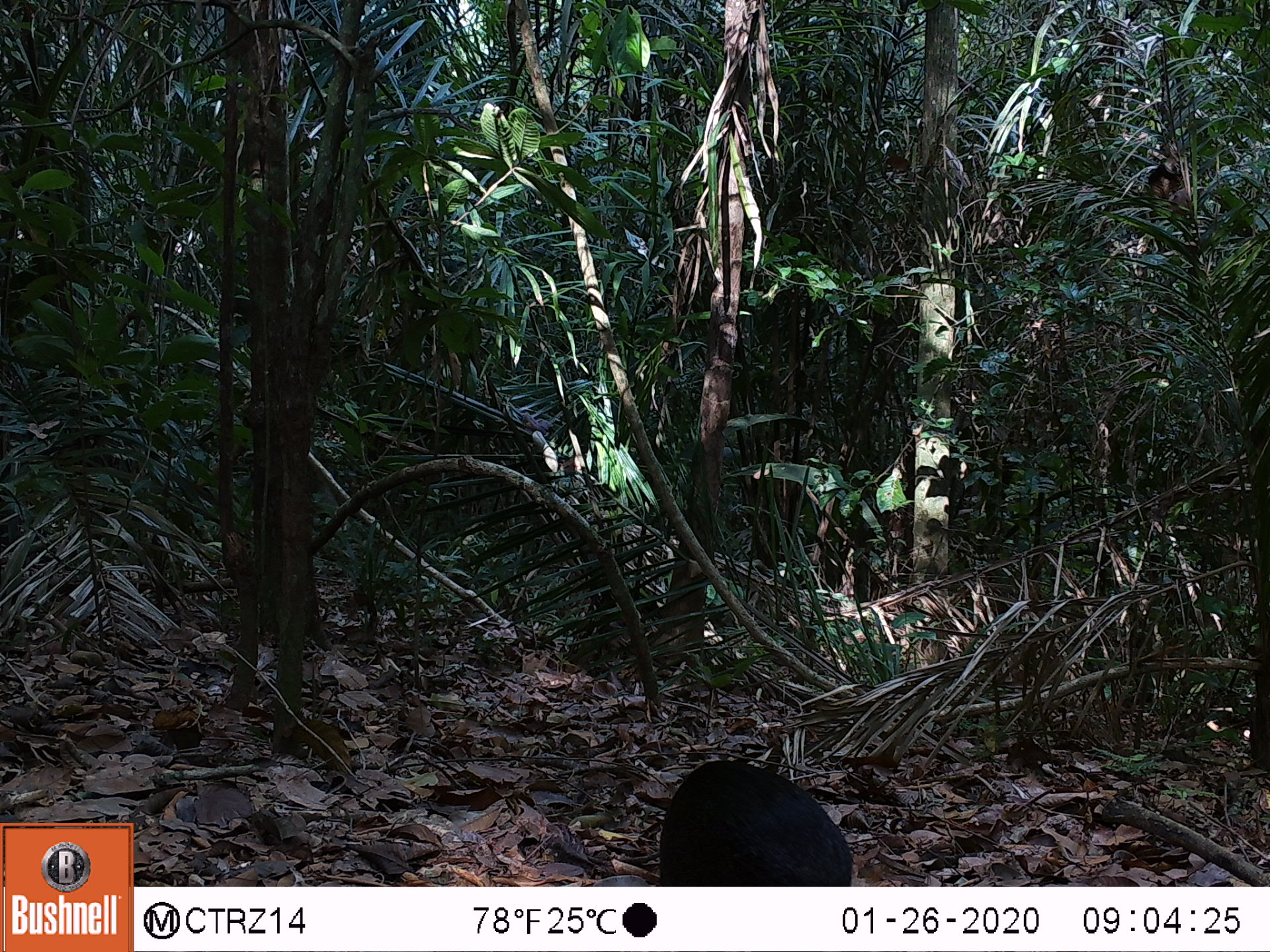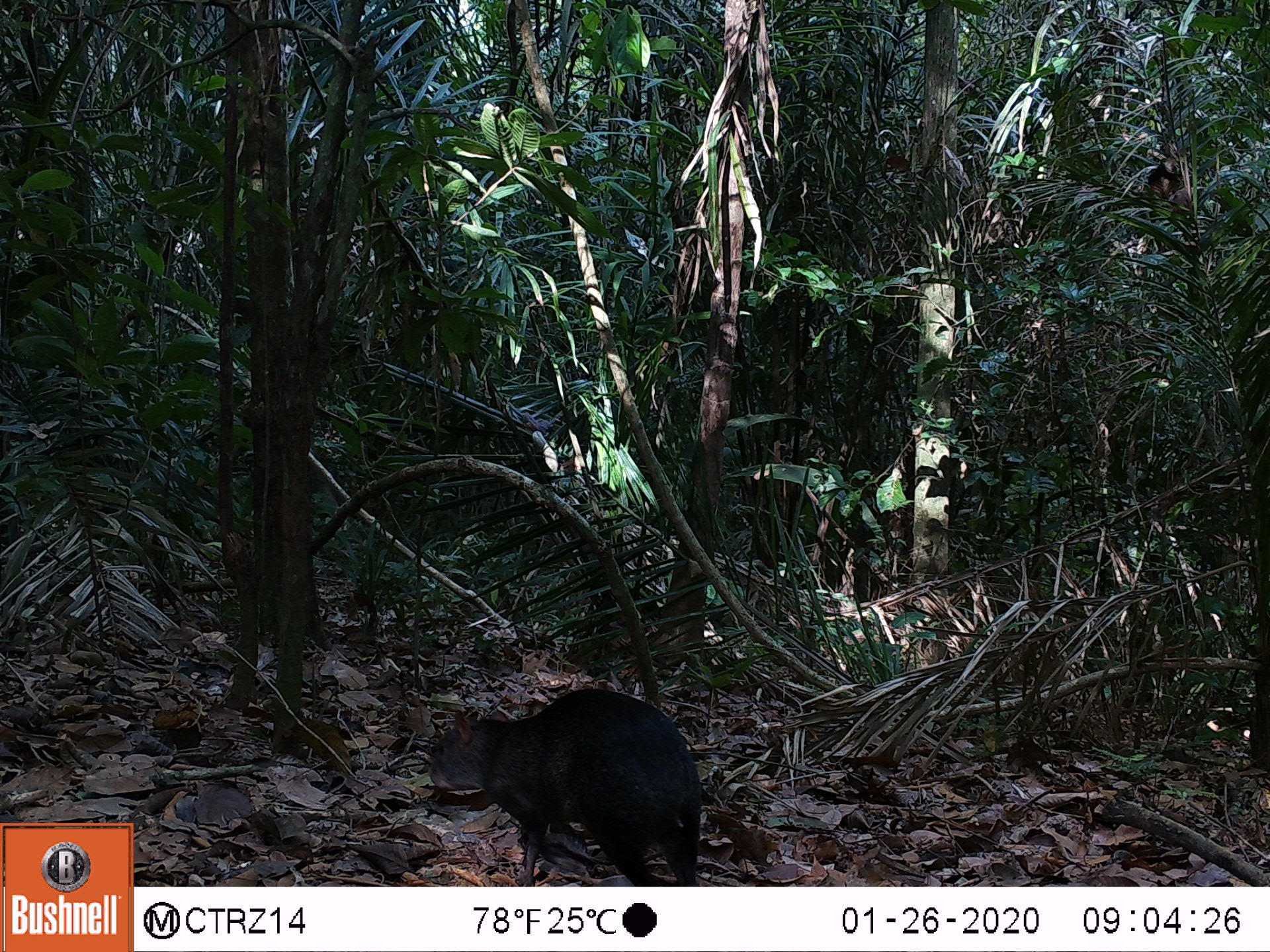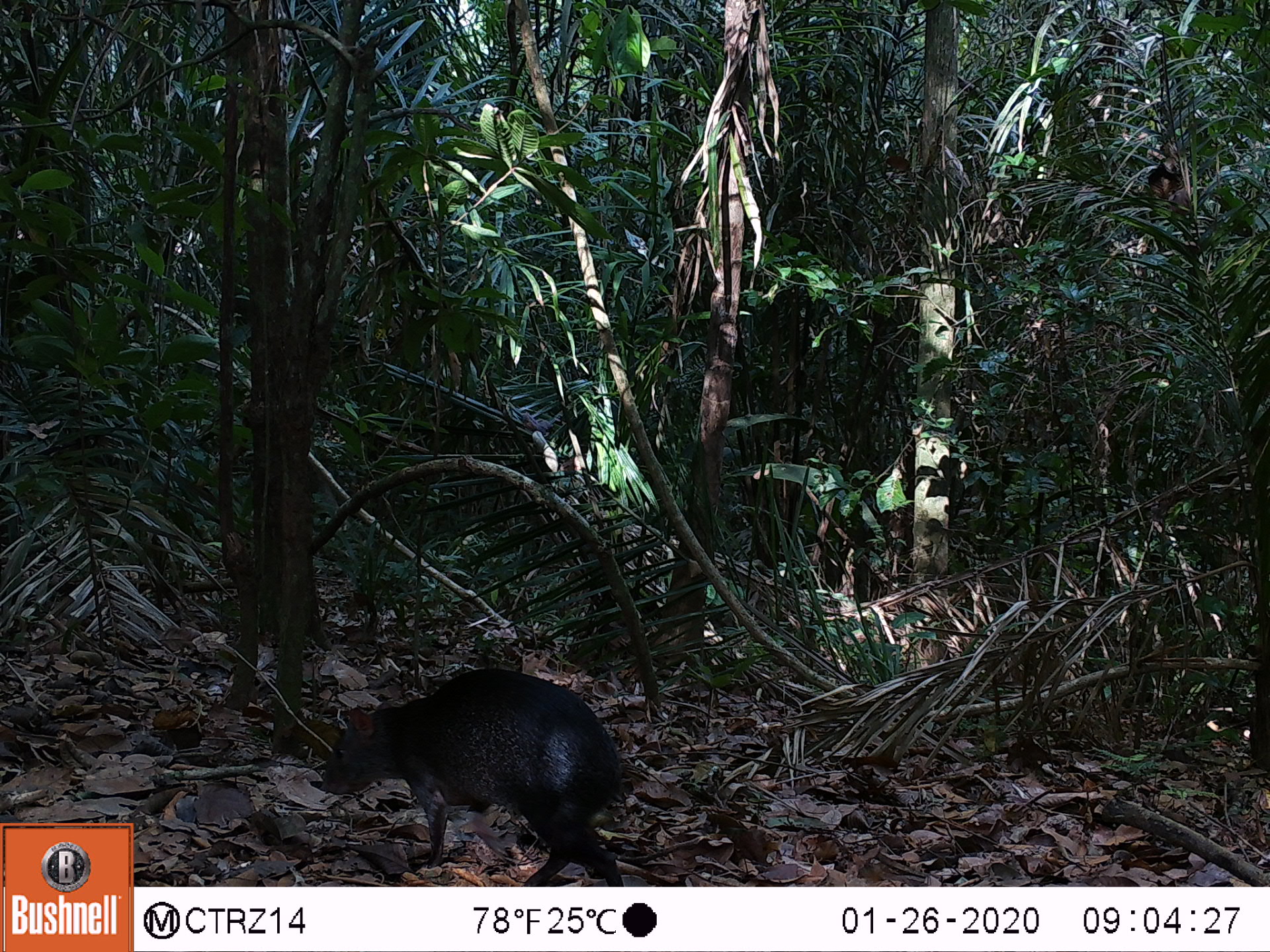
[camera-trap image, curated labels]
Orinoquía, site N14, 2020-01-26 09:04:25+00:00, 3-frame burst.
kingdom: Animalia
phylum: Chordata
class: Mammalia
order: Rodentia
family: Dasyproctidae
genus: Dasyprocta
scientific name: Dasyprocta fuliginosa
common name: black agouti